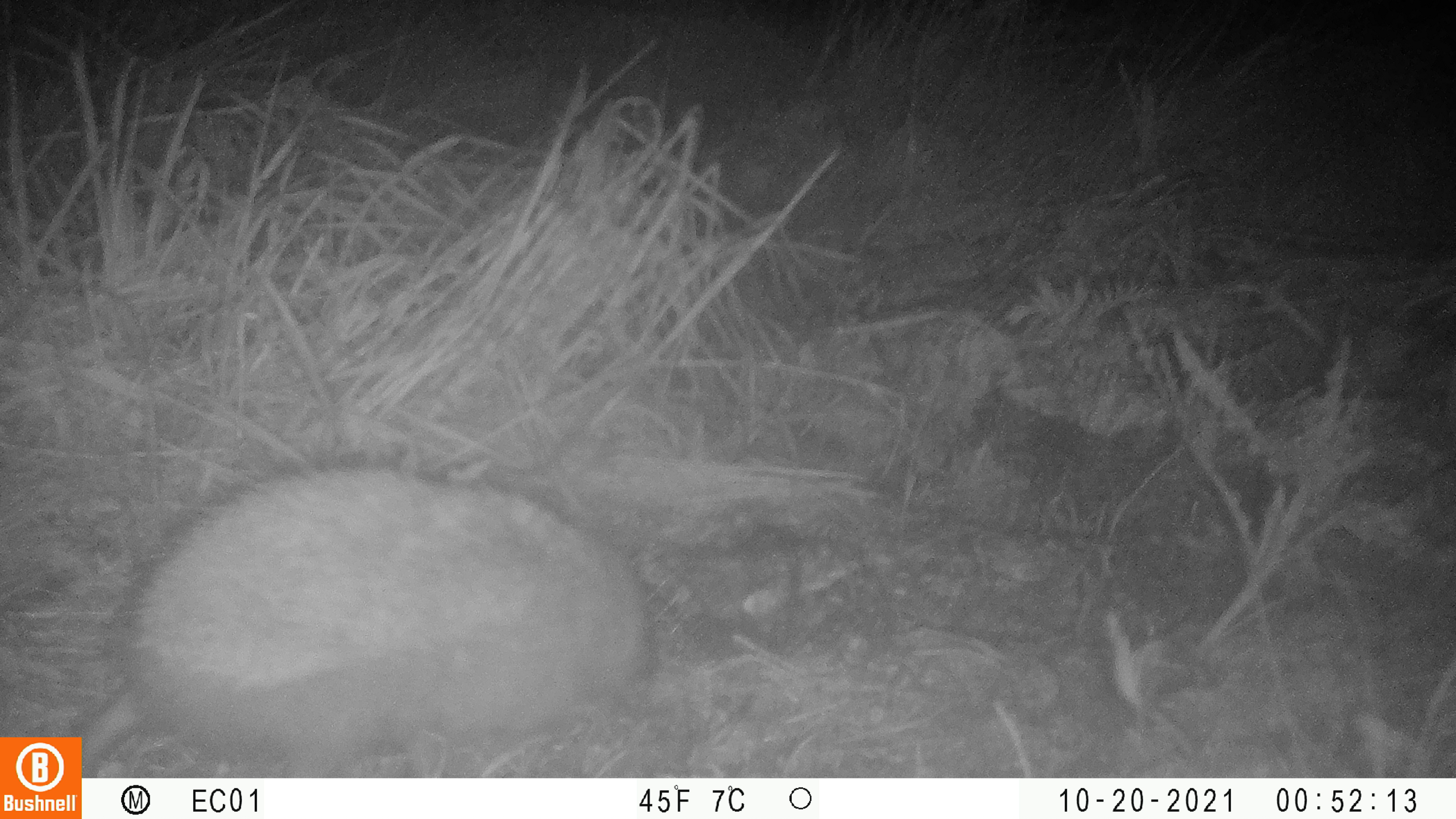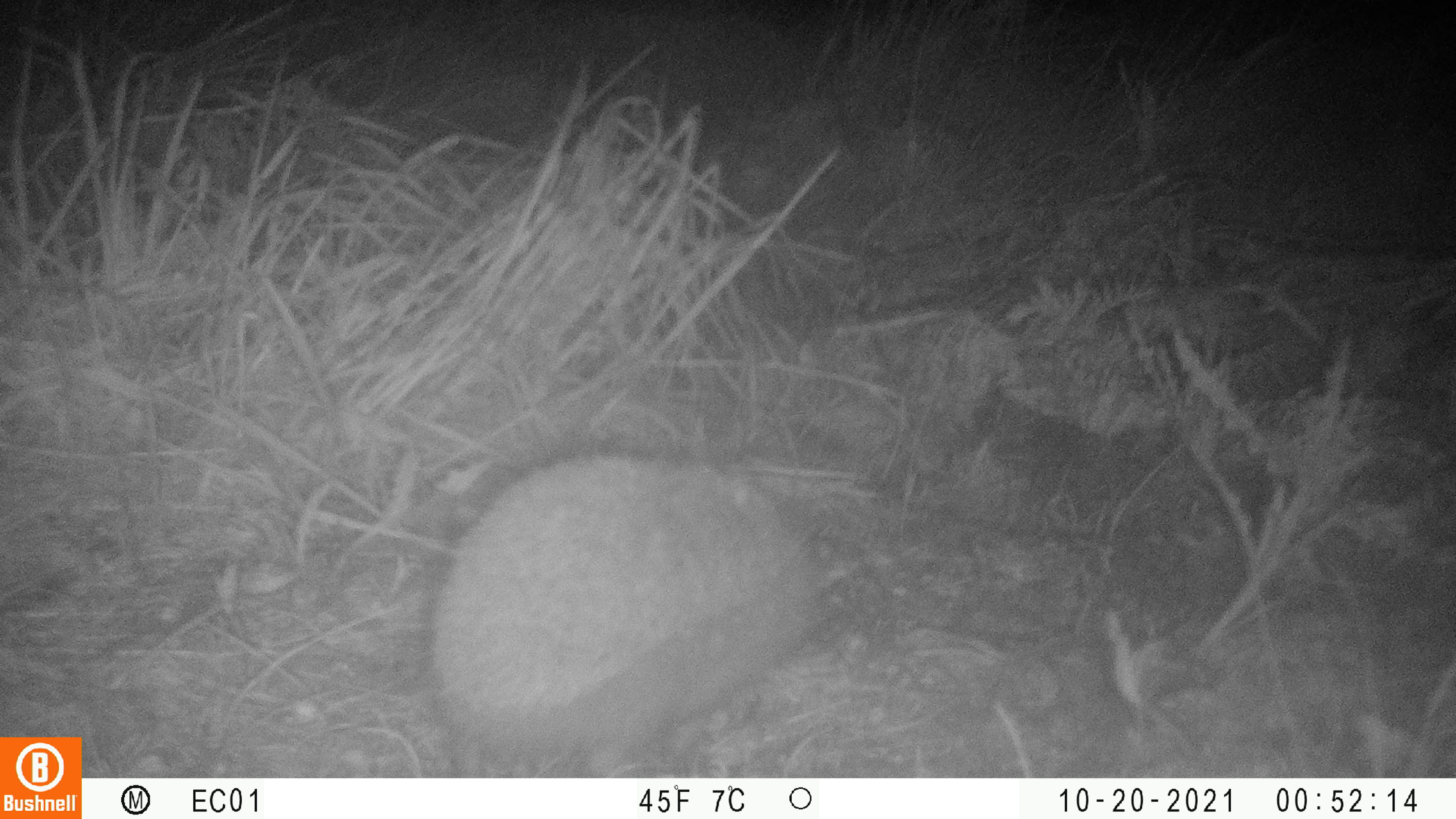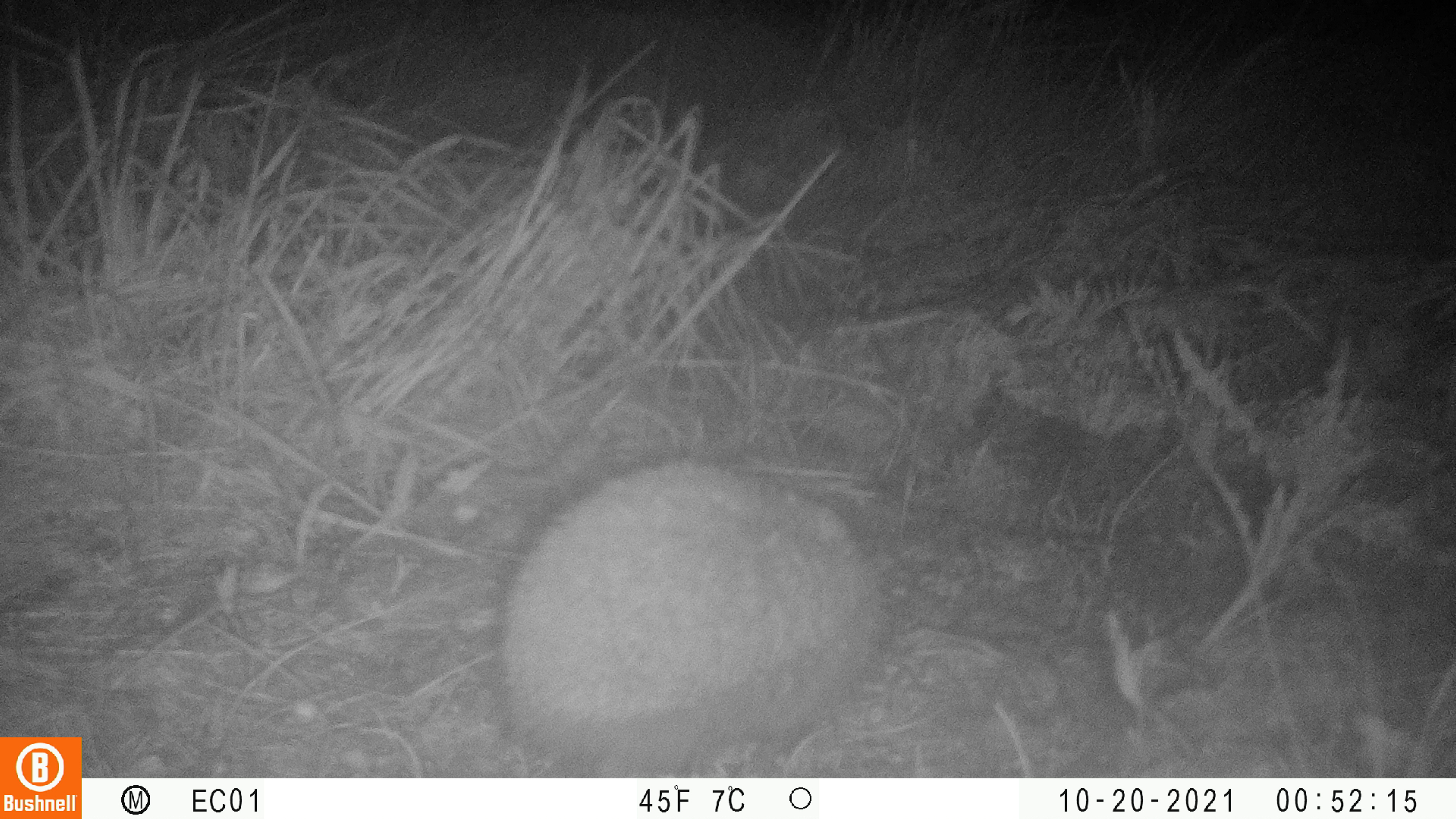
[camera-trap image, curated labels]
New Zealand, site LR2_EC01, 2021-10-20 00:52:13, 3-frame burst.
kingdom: Animalia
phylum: Chordata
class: Mammalia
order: Eulipotyphla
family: Erinaceidae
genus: Erinaceus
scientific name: Erinaceus europaeus europaeus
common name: european hedgehog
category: hedgehog